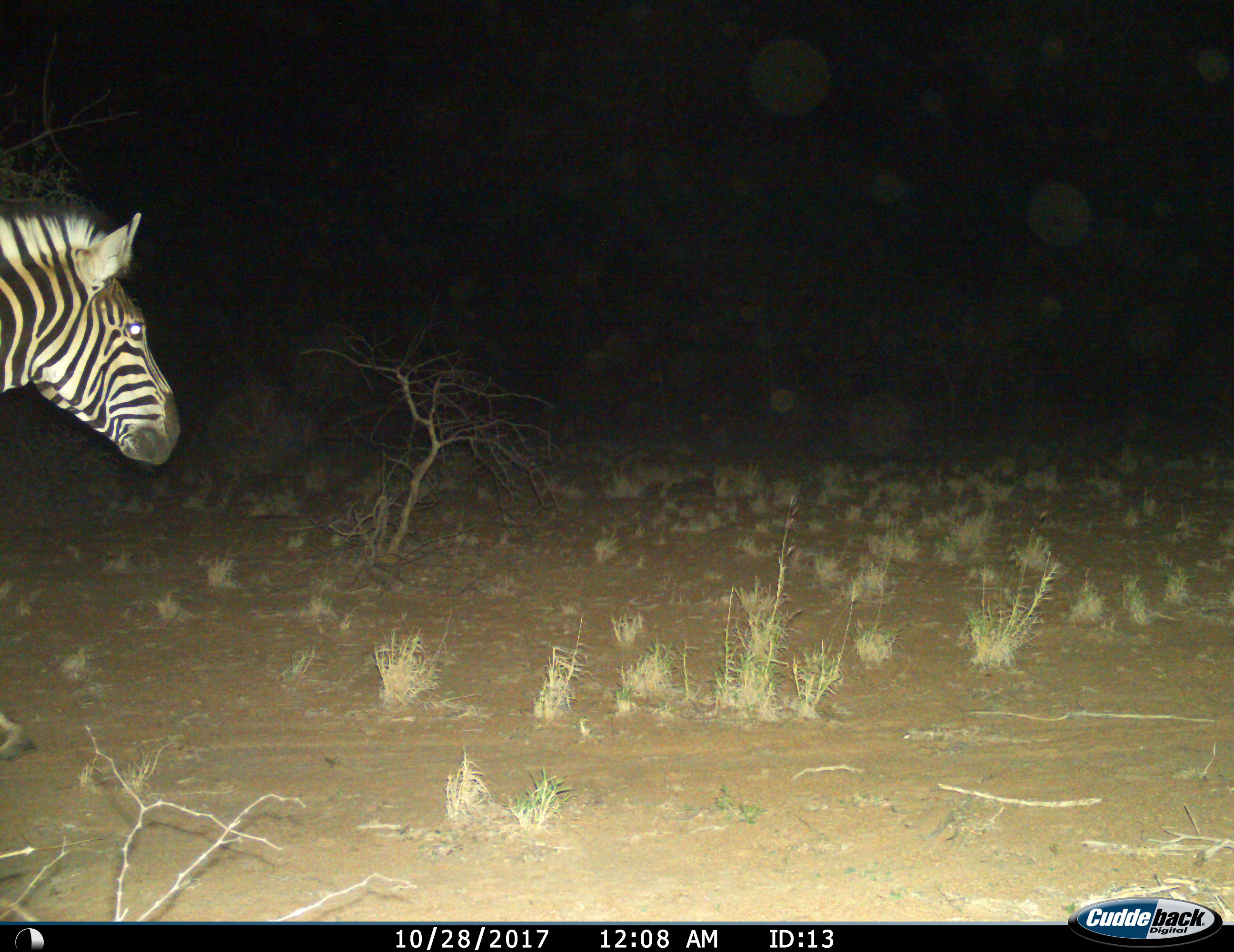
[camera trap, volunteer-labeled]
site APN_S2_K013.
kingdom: Animalia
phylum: Chordata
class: Mammalia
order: Perissodactyla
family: Equidae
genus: Equus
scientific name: Equus quagga burchellii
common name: burchell's zebra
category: zebraburchells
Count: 1.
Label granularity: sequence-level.